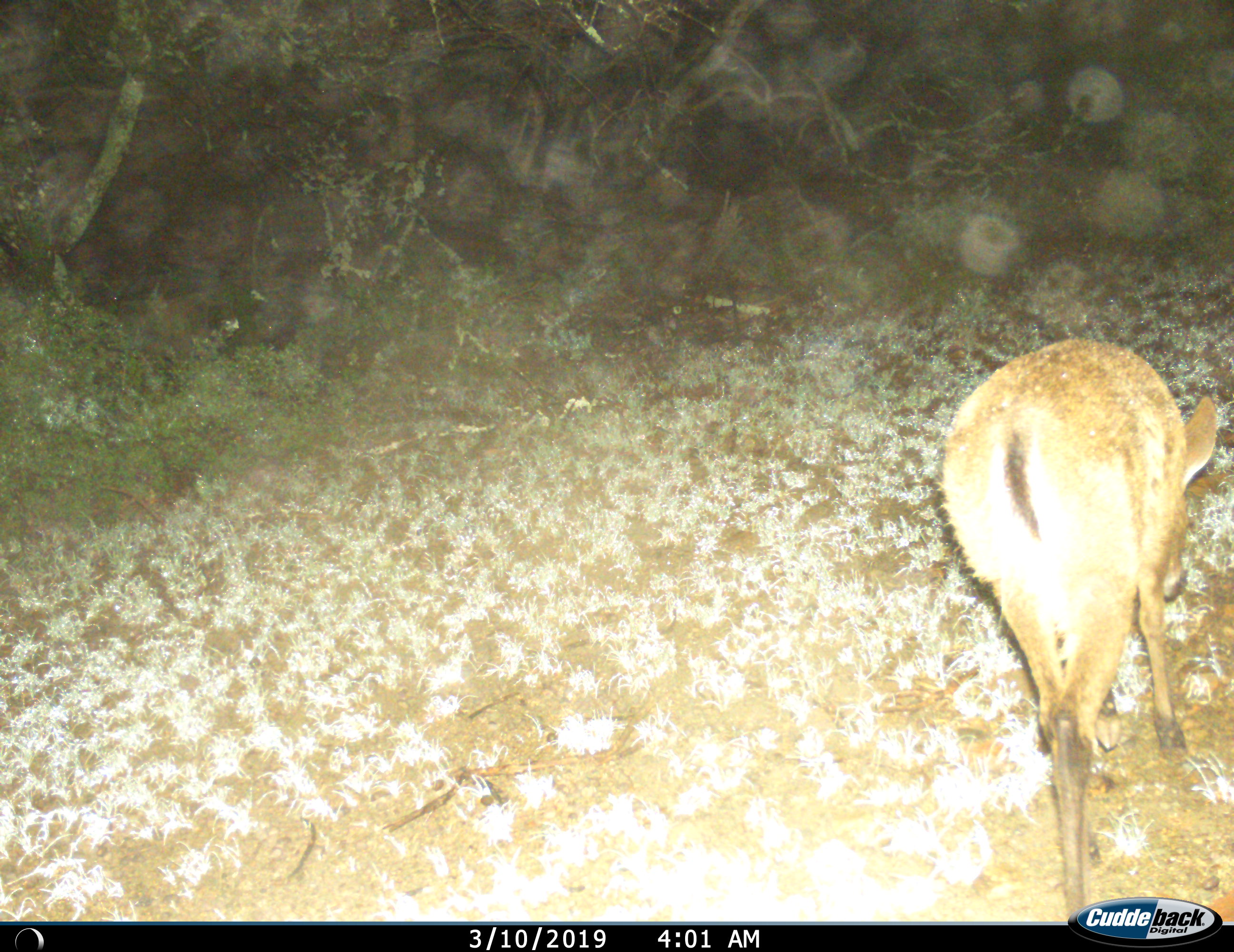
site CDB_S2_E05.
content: unidentified animal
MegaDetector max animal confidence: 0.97